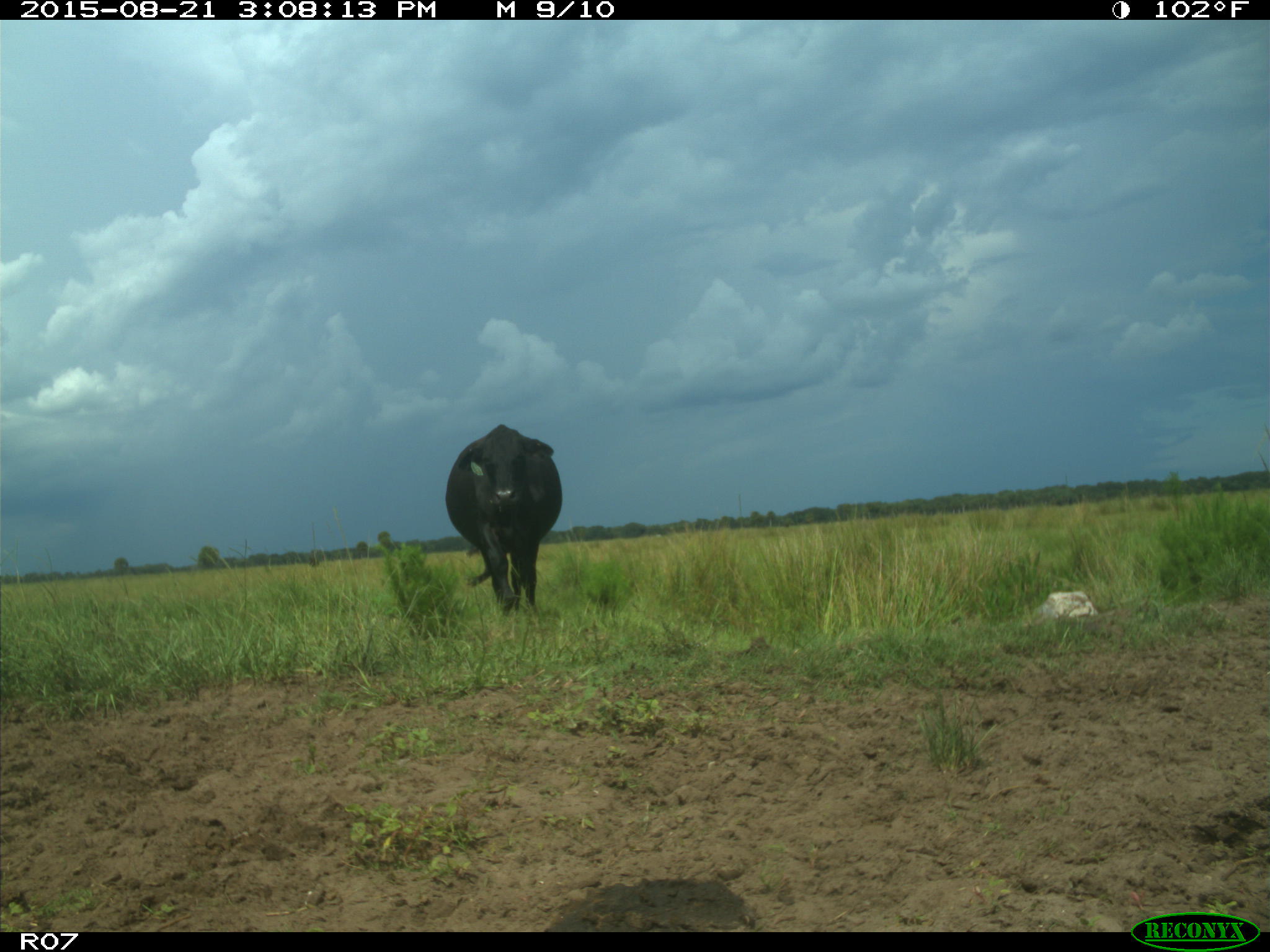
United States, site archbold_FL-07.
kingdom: Animalia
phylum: Chordata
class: Mammalia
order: Artiodactyla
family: Bovidae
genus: Bos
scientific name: Bos taurus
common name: domestic cow